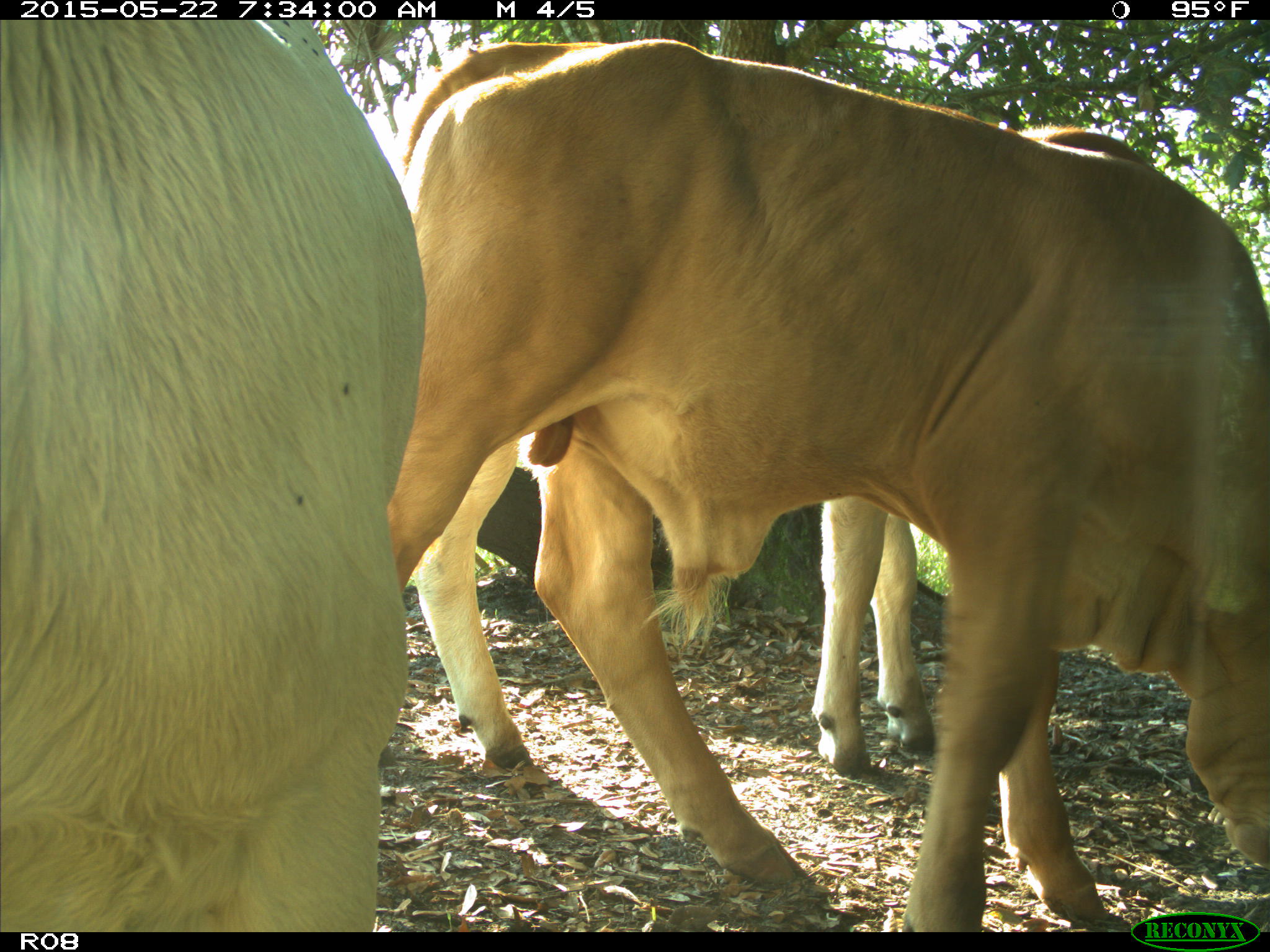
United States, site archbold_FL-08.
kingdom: Animalia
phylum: Chordata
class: Mammalia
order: Artiodactyla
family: Bovidae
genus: Bos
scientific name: Bos taurus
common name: domestic cow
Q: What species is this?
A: Bos taurus (domestic cow).